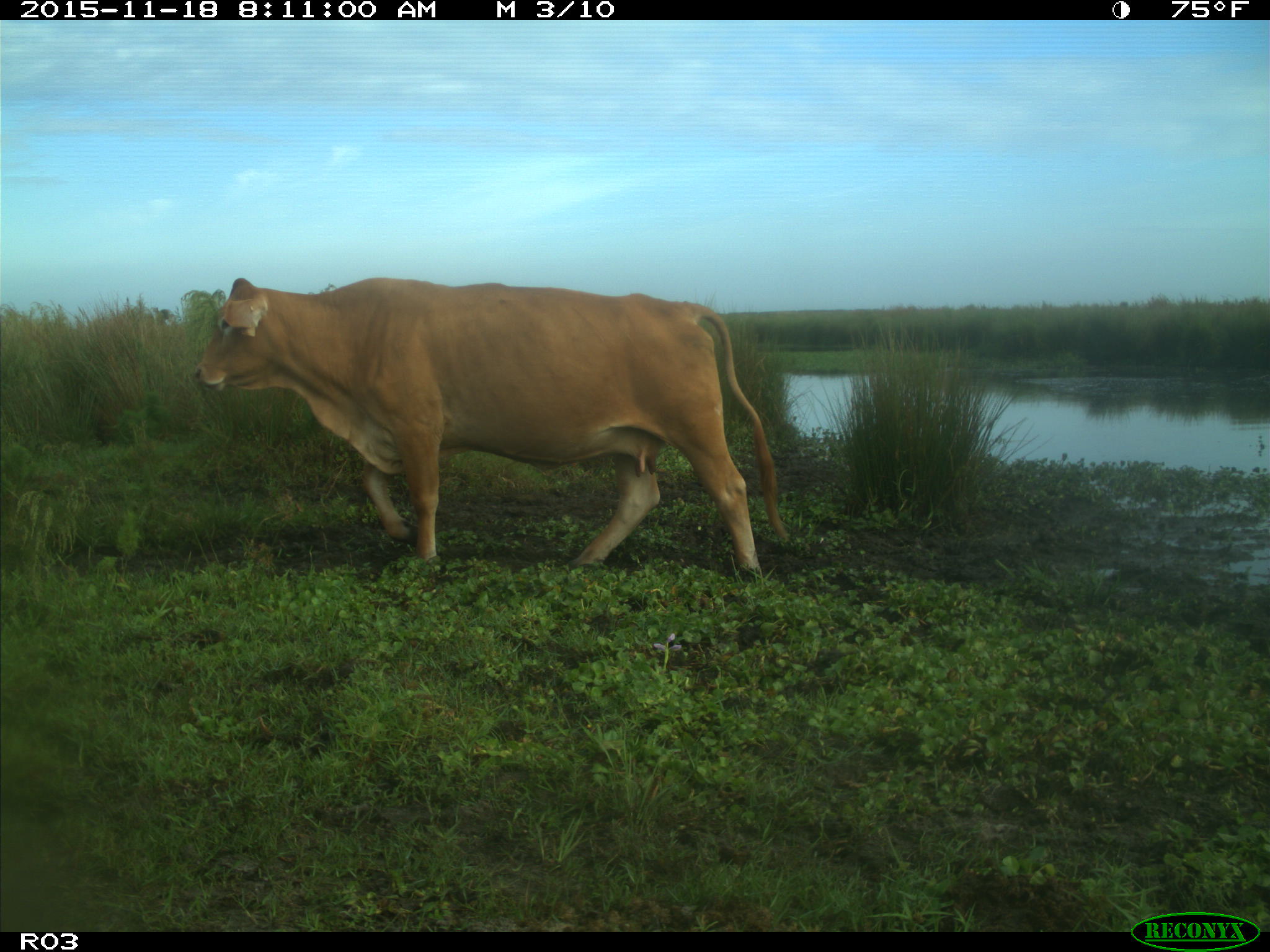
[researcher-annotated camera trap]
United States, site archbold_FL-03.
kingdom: Animalia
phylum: Chordata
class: Mammalia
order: Artiodactyla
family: Bovidae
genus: Bos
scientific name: Bos taurus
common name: domestic cow